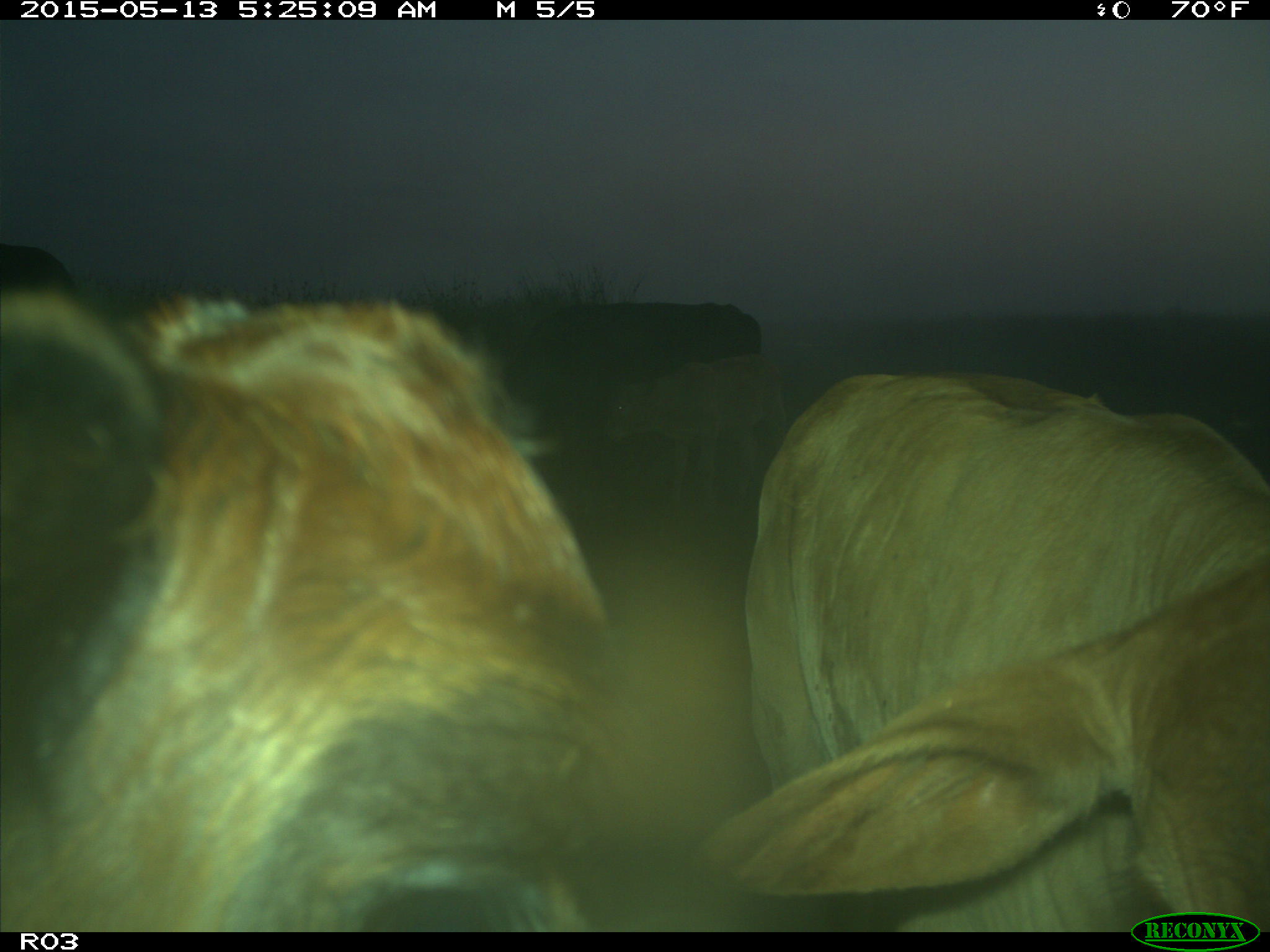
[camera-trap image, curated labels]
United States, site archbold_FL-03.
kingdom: Animalia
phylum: Chordata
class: Mammalia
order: Artiodactyla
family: Bovidae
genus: Bos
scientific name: Bos taurus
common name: domestic cow